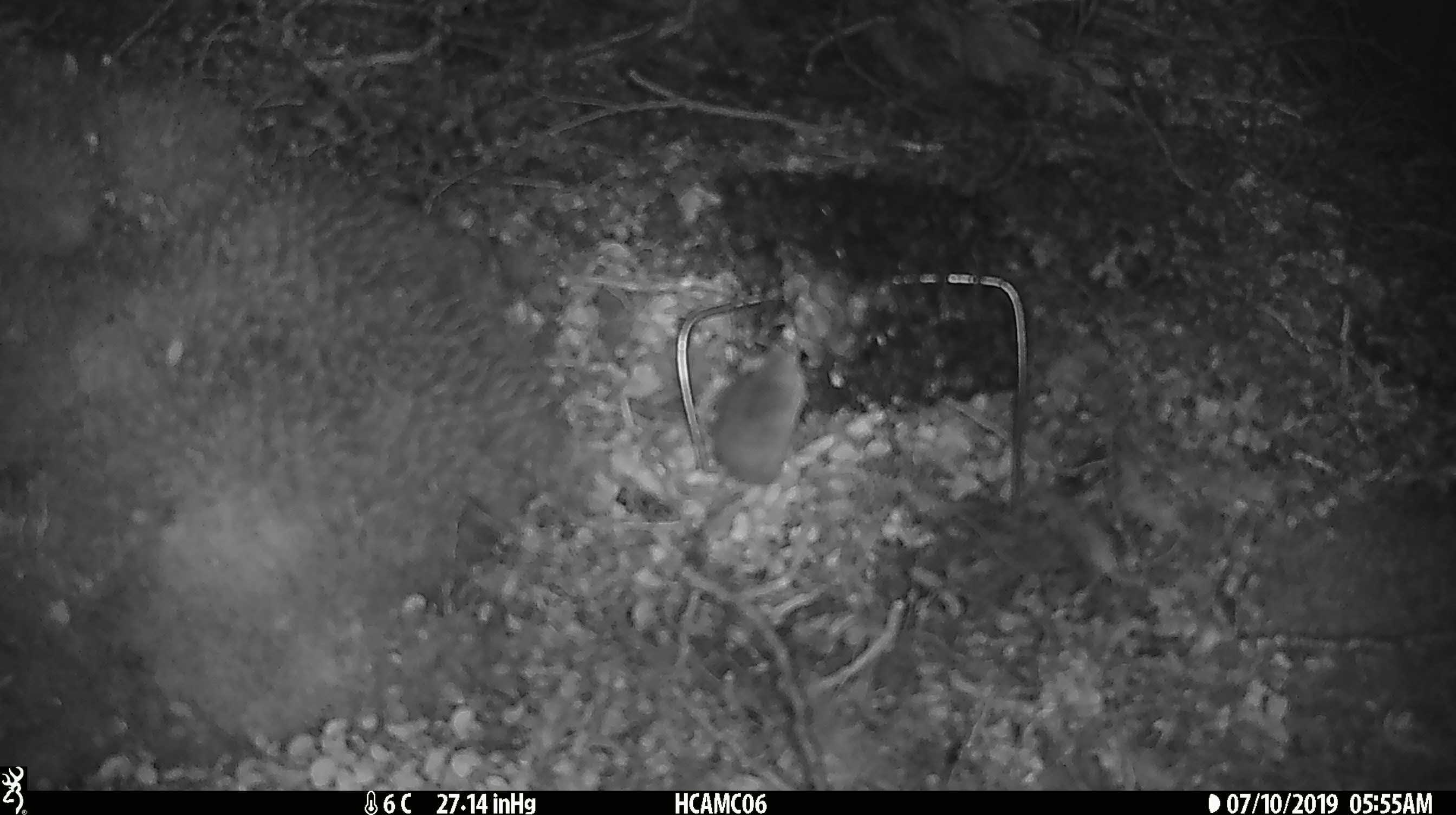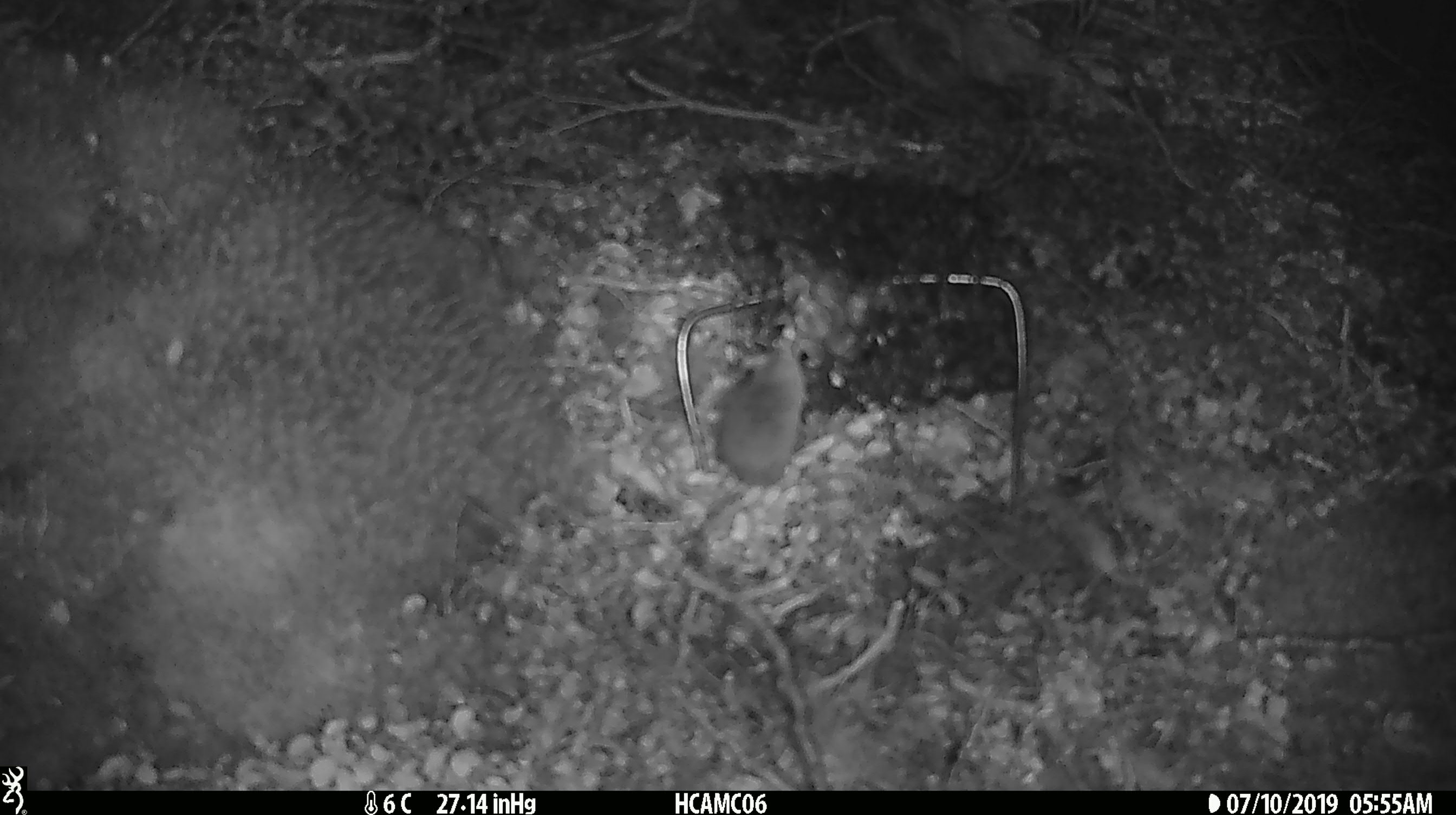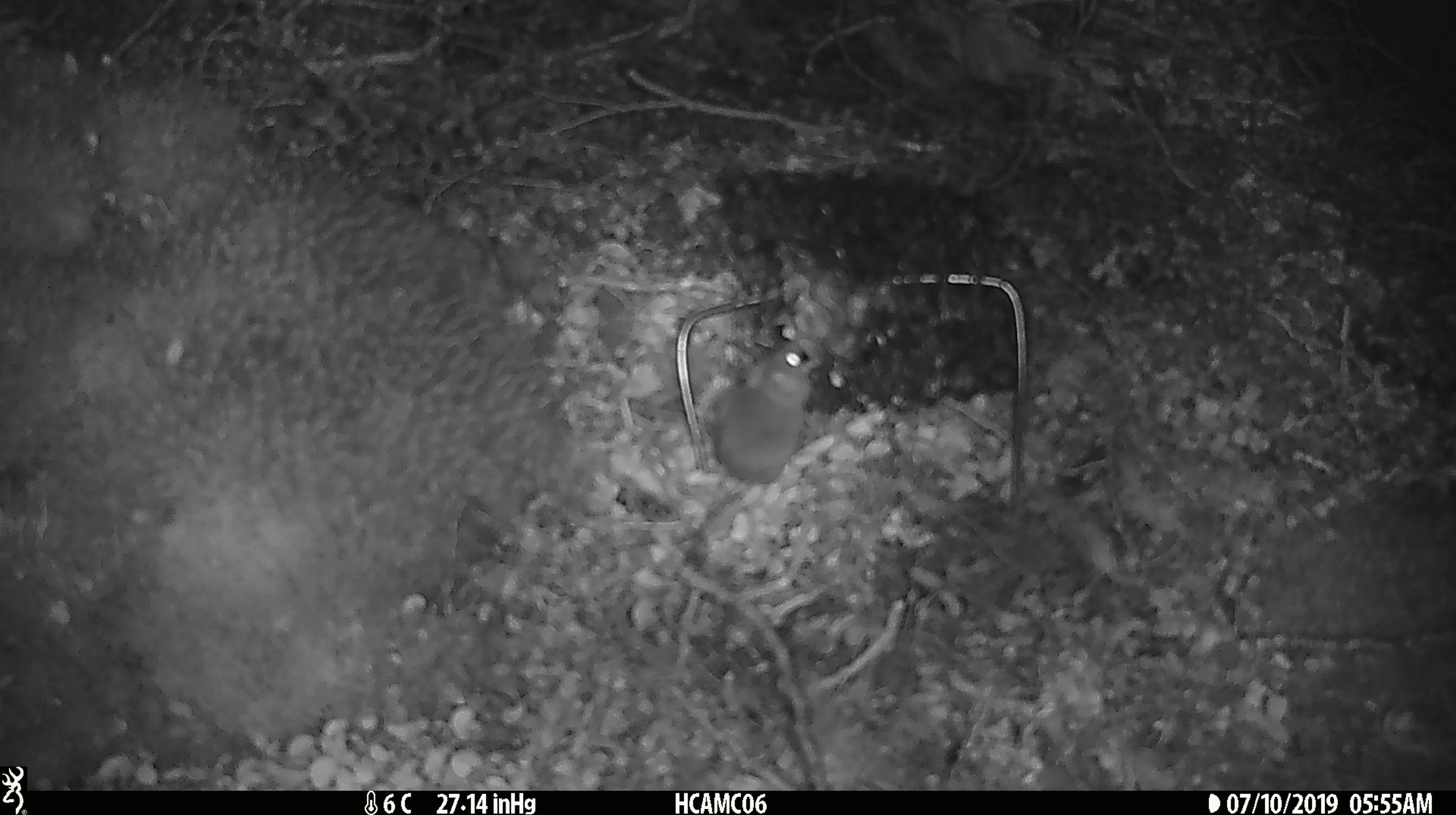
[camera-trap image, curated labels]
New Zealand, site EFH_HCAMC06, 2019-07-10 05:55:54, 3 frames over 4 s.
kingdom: Animalia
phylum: Chordata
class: Mammalia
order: Rodentia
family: Muridae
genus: Mus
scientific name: Mus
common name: mouse